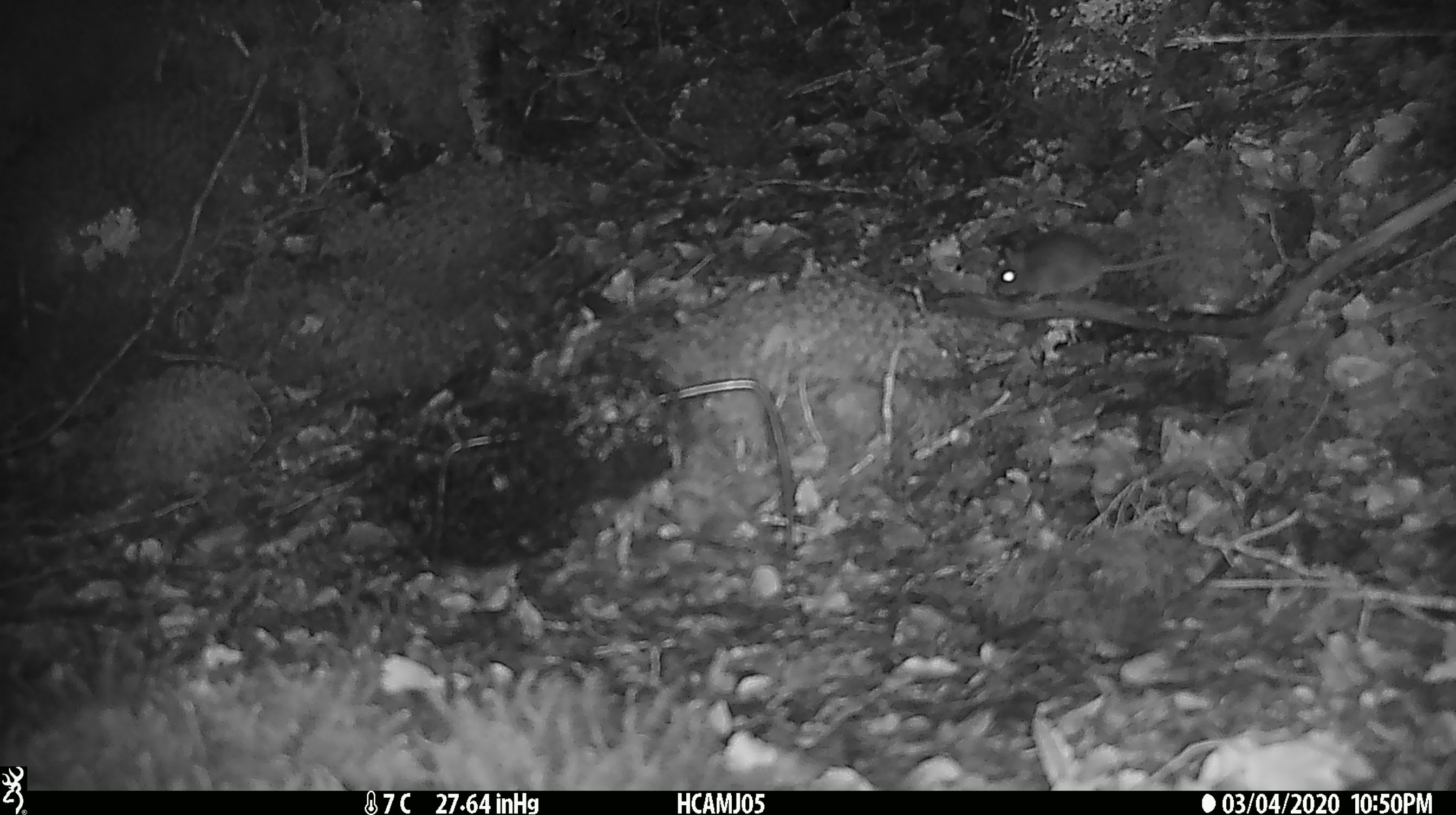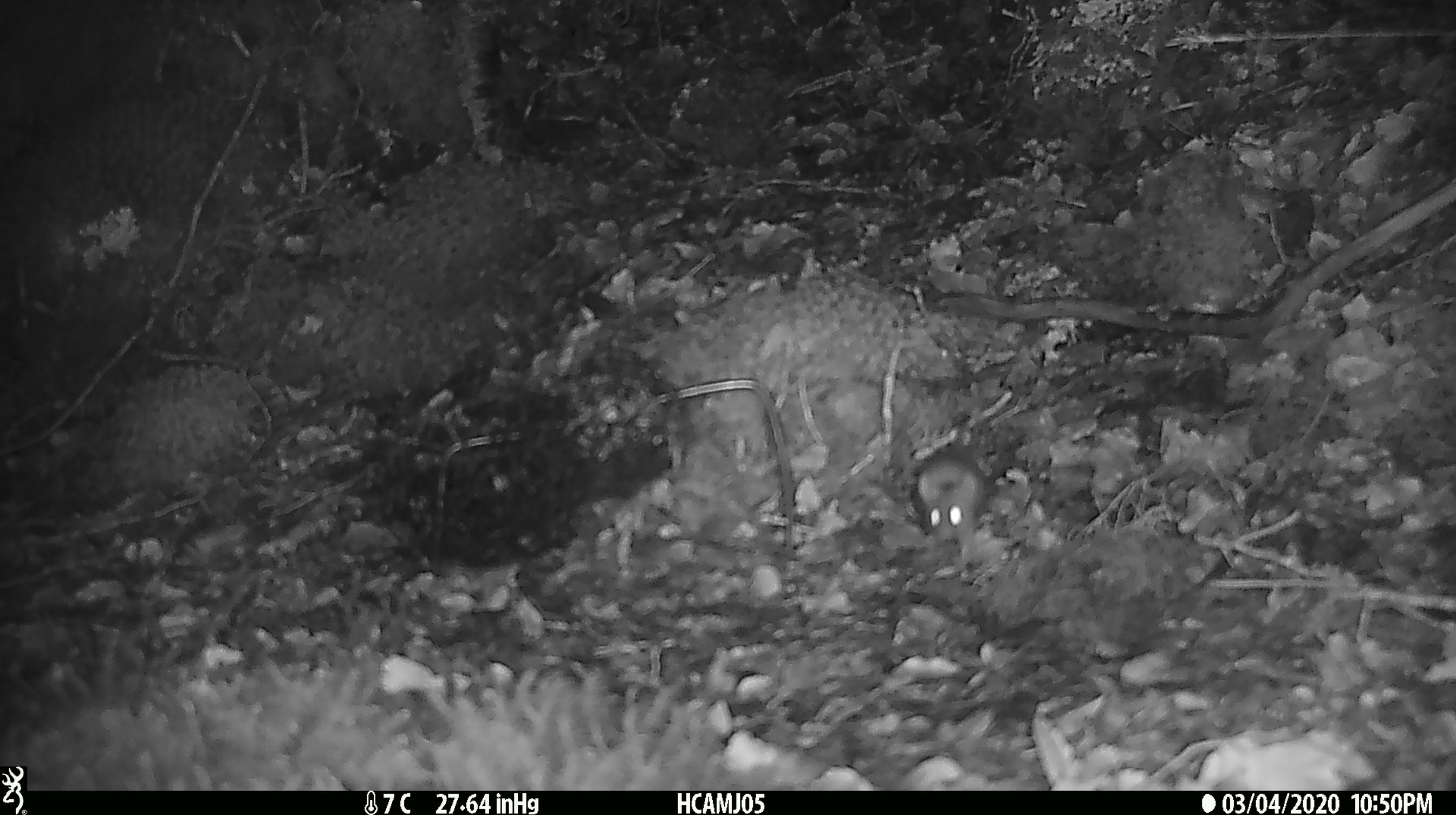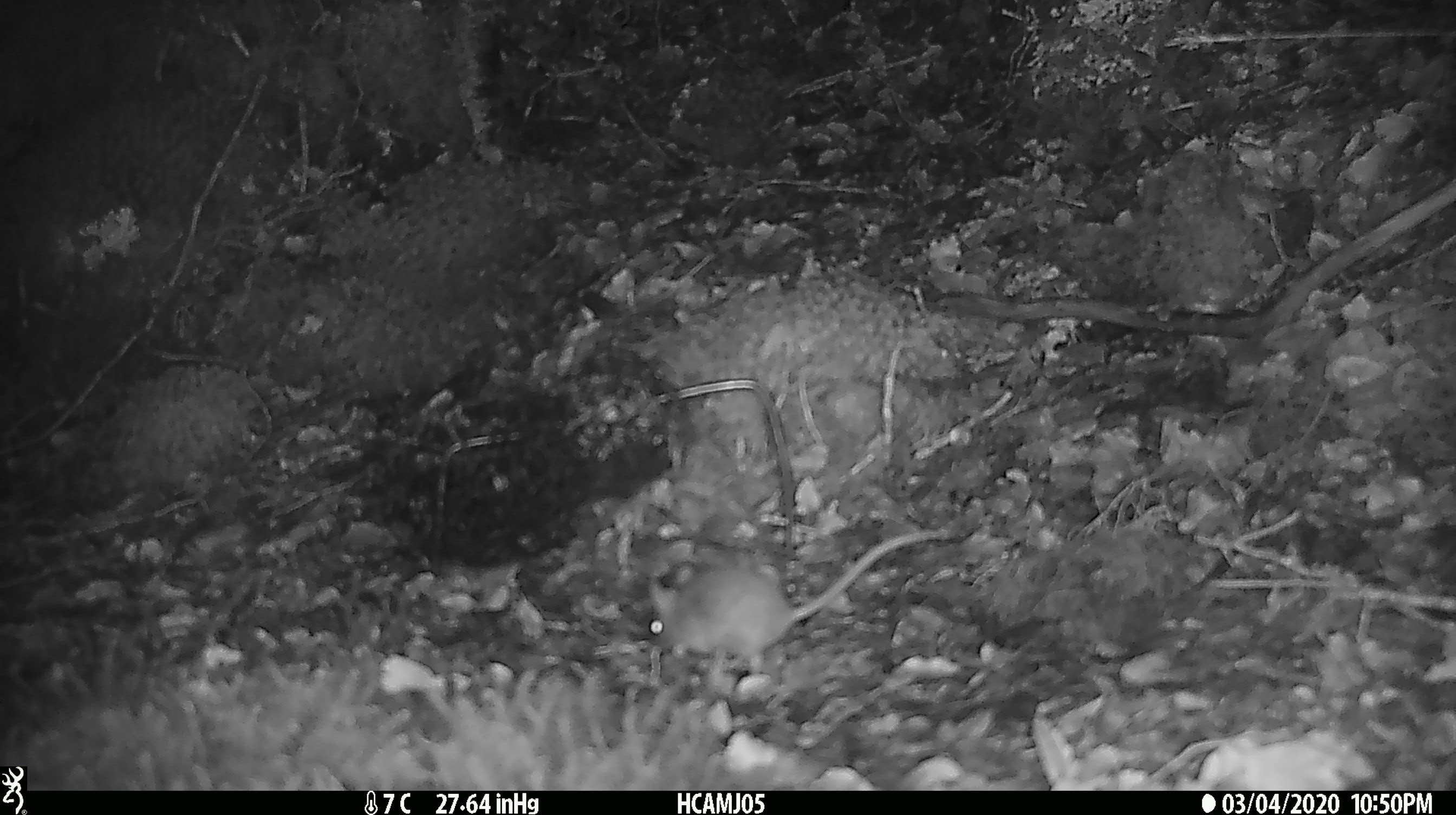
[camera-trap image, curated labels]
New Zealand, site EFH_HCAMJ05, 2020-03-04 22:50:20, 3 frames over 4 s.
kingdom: Animalia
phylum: Chordata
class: Mammalia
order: Rodentia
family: Muridae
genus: Mus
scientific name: Mus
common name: mouse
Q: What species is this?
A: Mouse (Mus).